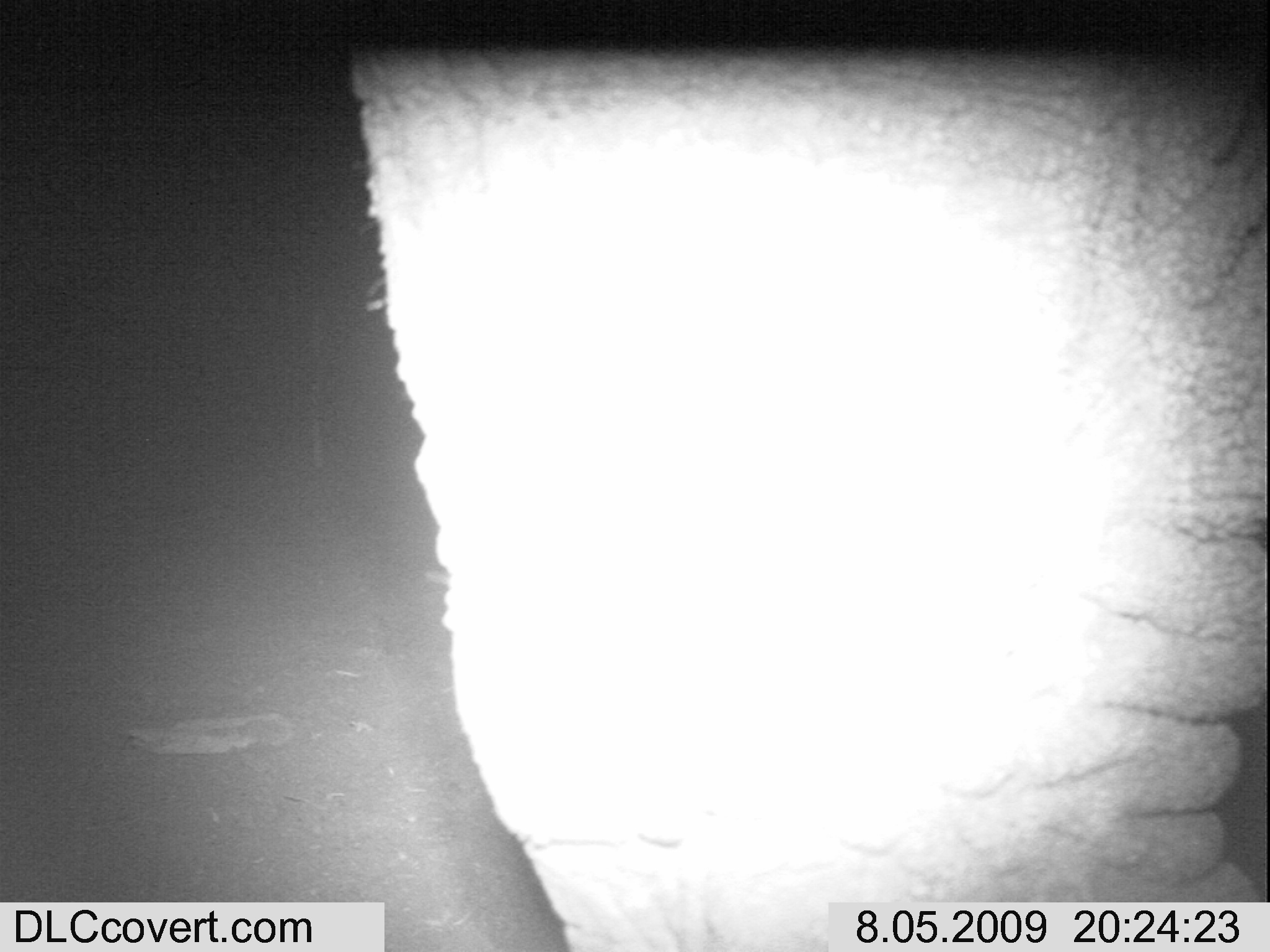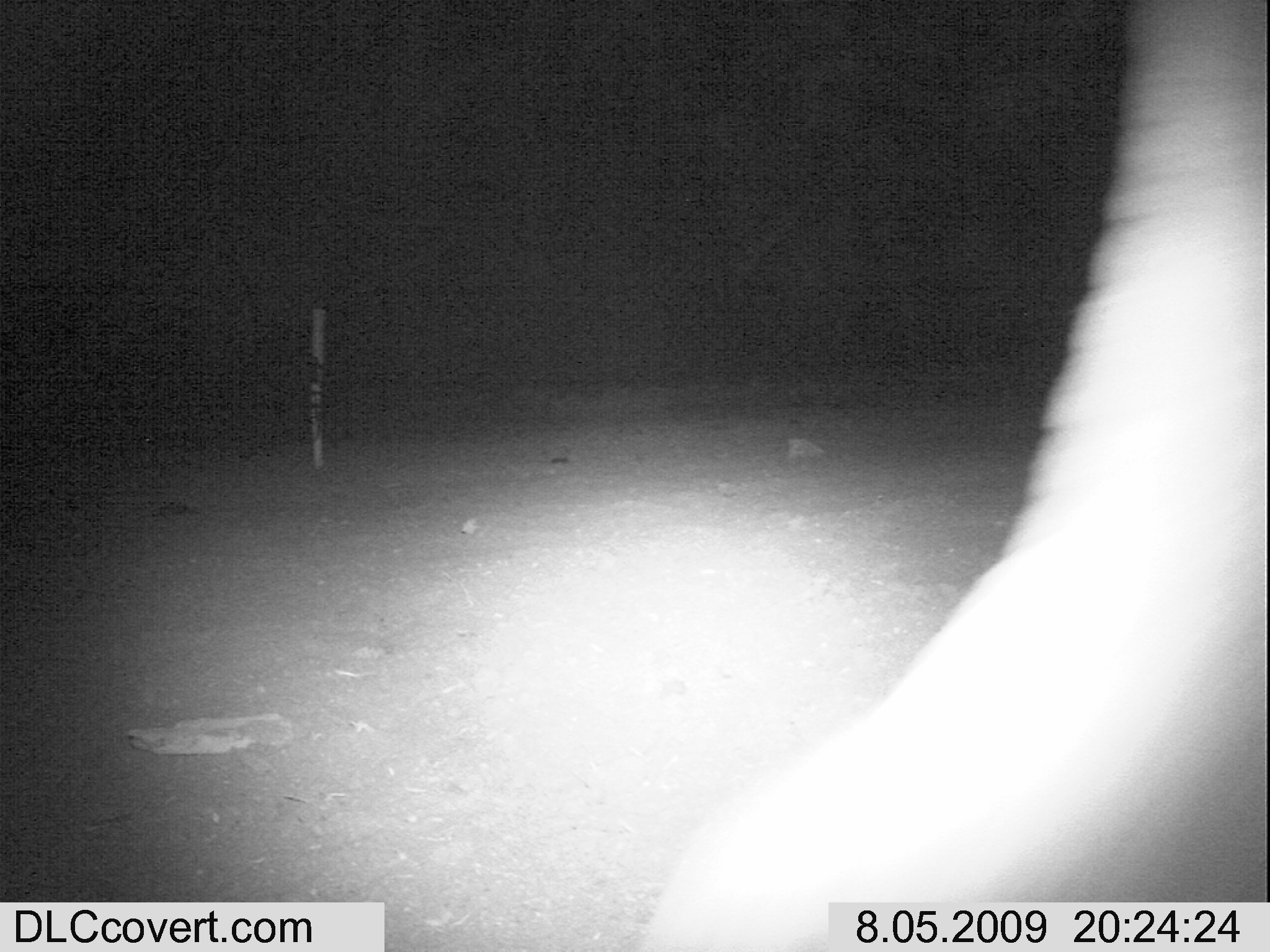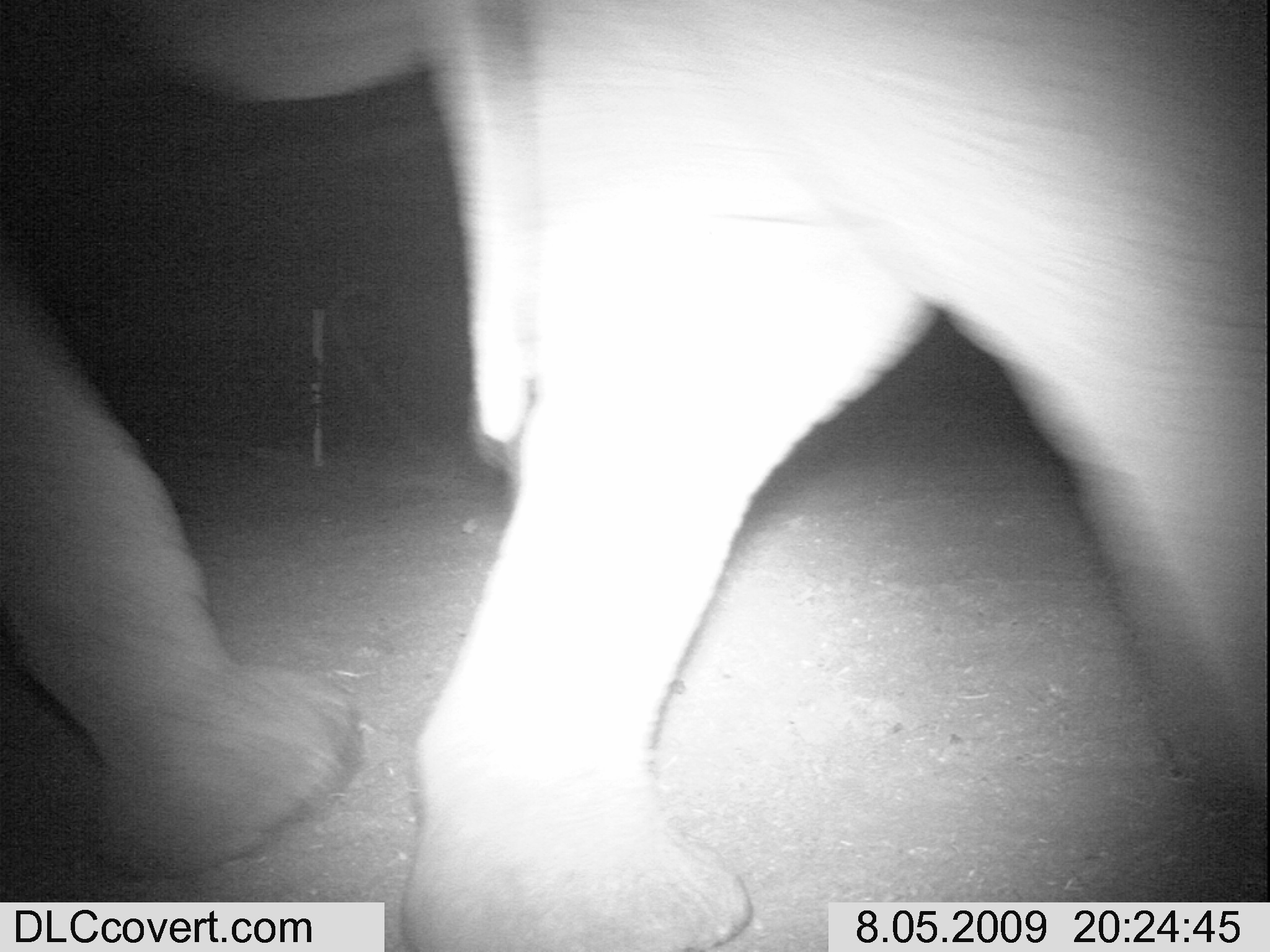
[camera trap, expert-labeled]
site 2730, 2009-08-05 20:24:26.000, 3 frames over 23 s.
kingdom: Animalia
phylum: Chordata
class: Mammalia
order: Proboscidea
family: Elephantidae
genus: Loxodonta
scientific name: Loxodonta africana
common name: african bush elephant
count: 1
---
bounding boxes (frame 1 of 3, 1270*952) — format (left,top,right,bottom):
loxodonta africana: (341,43,1270,952)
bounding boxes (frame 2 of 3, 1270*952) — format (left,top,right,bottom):
loxodonta africana: (821,2,1266,902)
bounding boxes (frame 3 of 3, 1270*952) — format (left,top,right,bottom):
loxodonta africana: (128,0,1270,952); (0,287,366,879)